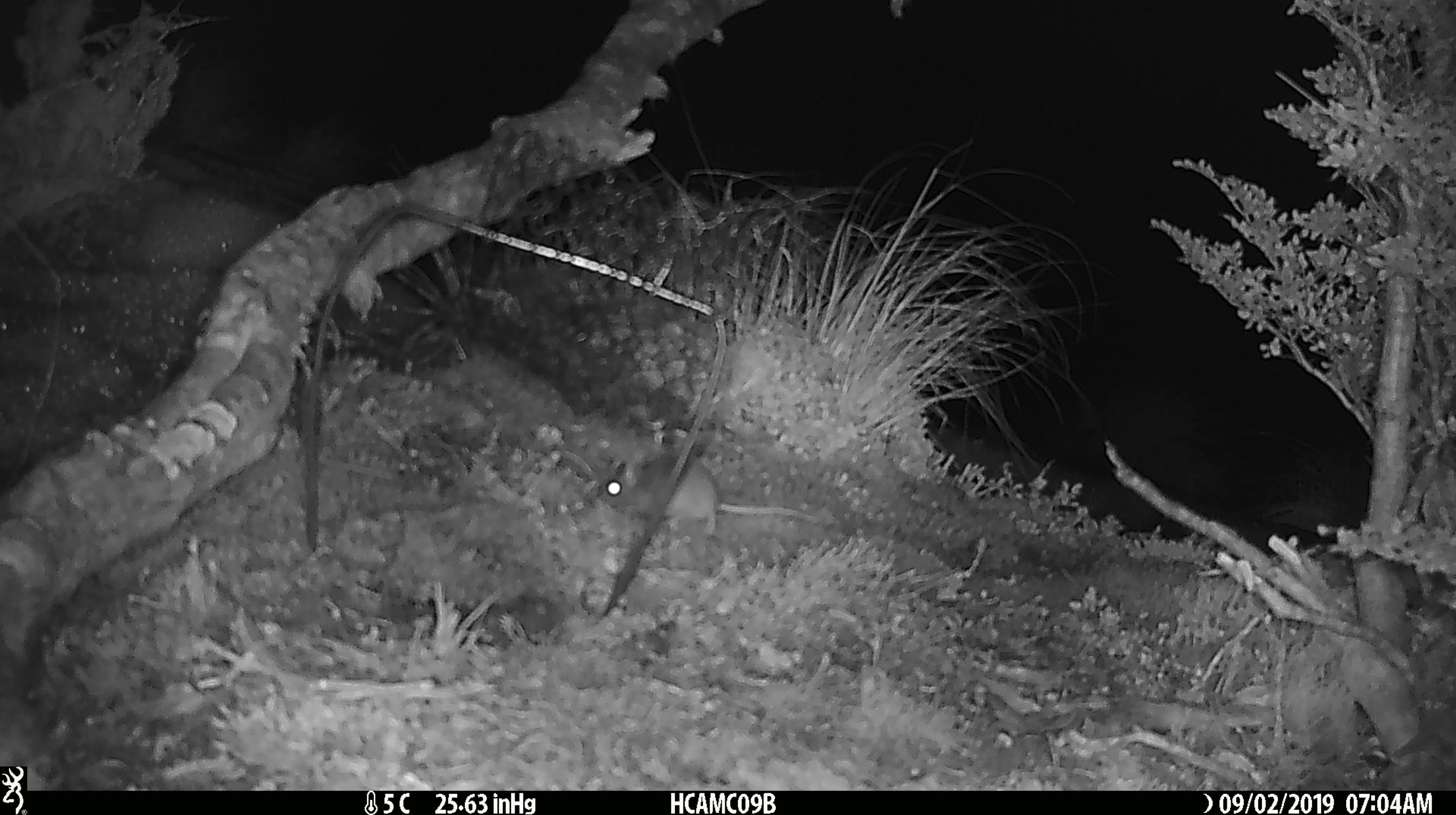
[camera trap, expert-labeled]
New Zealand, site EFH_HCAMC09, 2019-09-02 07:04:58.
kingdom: Animalia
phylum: Chordata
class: Mammalia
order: Rodentia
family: Muridae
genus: Mus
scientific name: Mus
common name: mouse